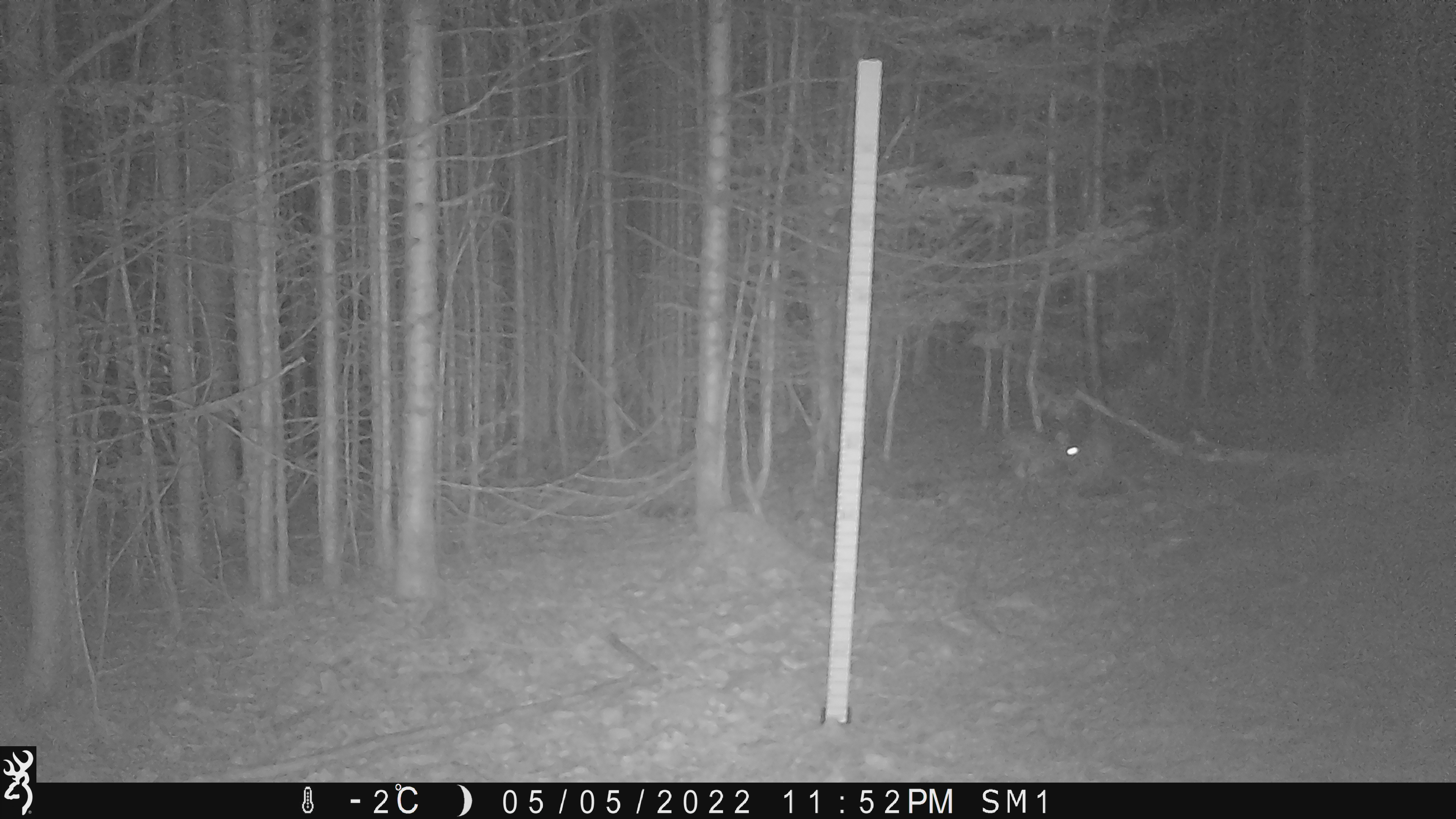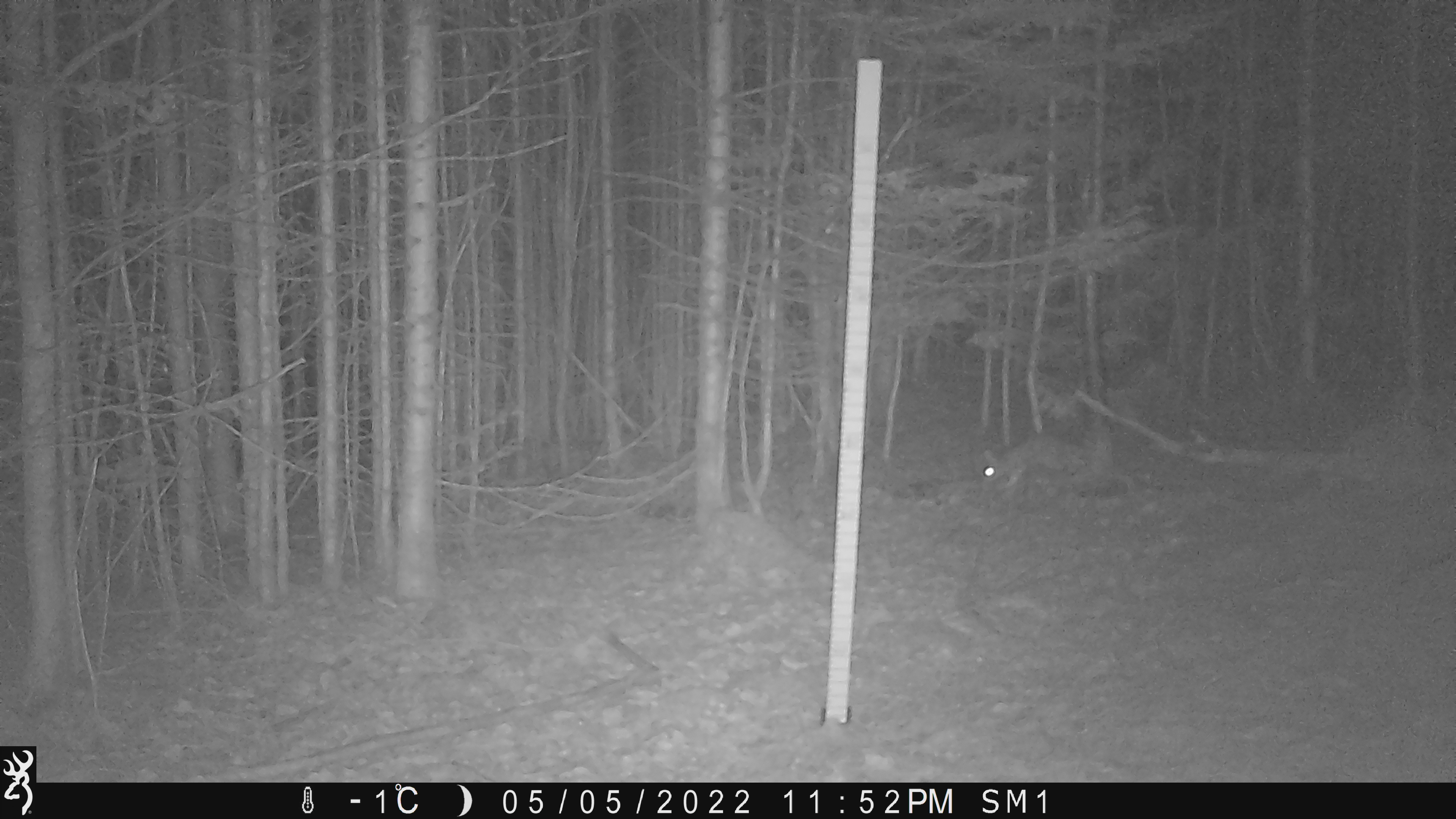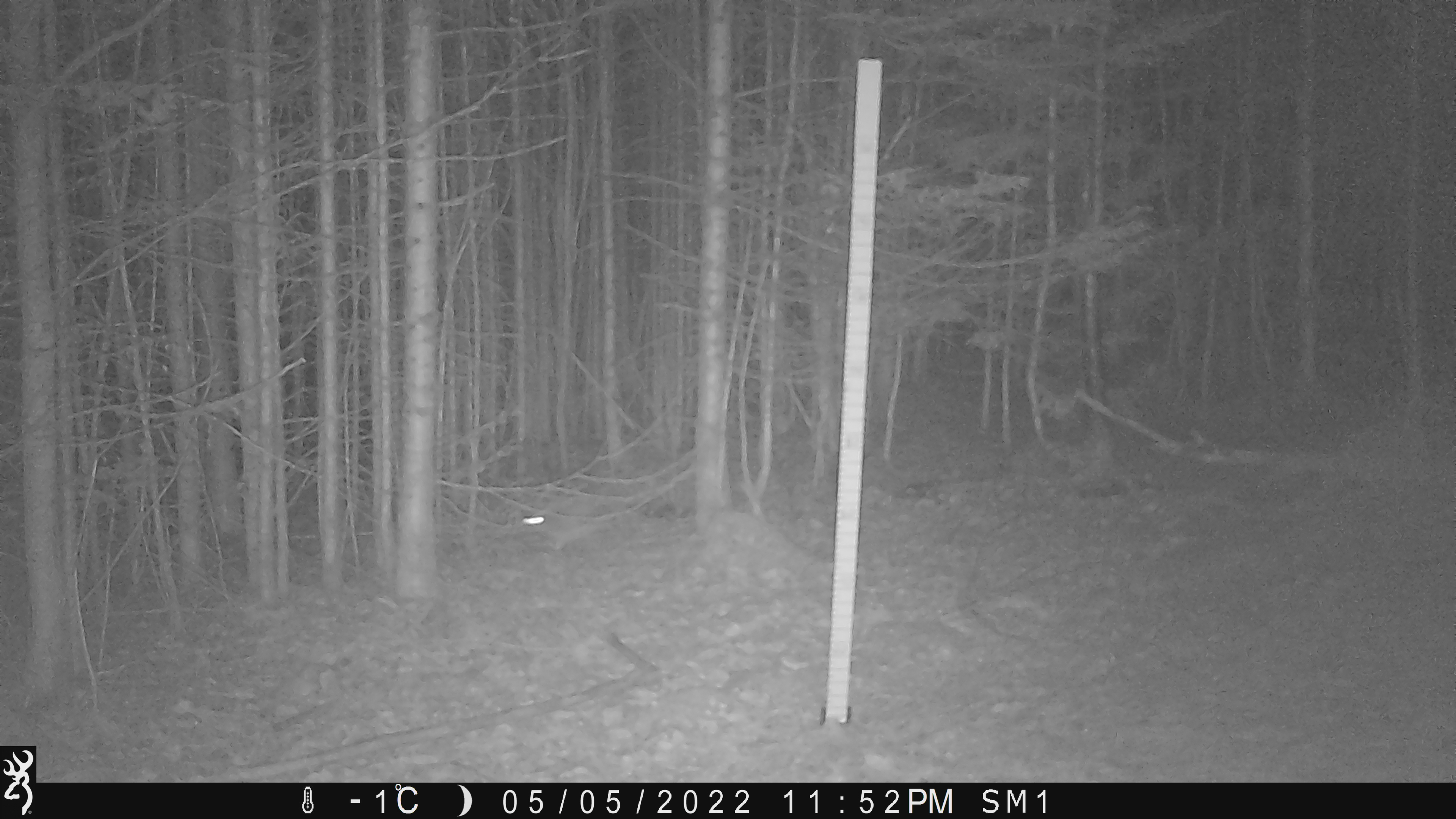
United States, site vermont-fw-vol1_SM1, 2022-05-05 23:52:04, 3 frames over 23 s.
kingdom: Animalia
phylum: Chordata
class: Mammalia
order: Lagomorpha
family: Leporidae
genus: Lepus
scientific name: Lepus americanus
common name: snowshoe hare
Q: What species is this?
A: Snowshoe hare (Lepus americanus).